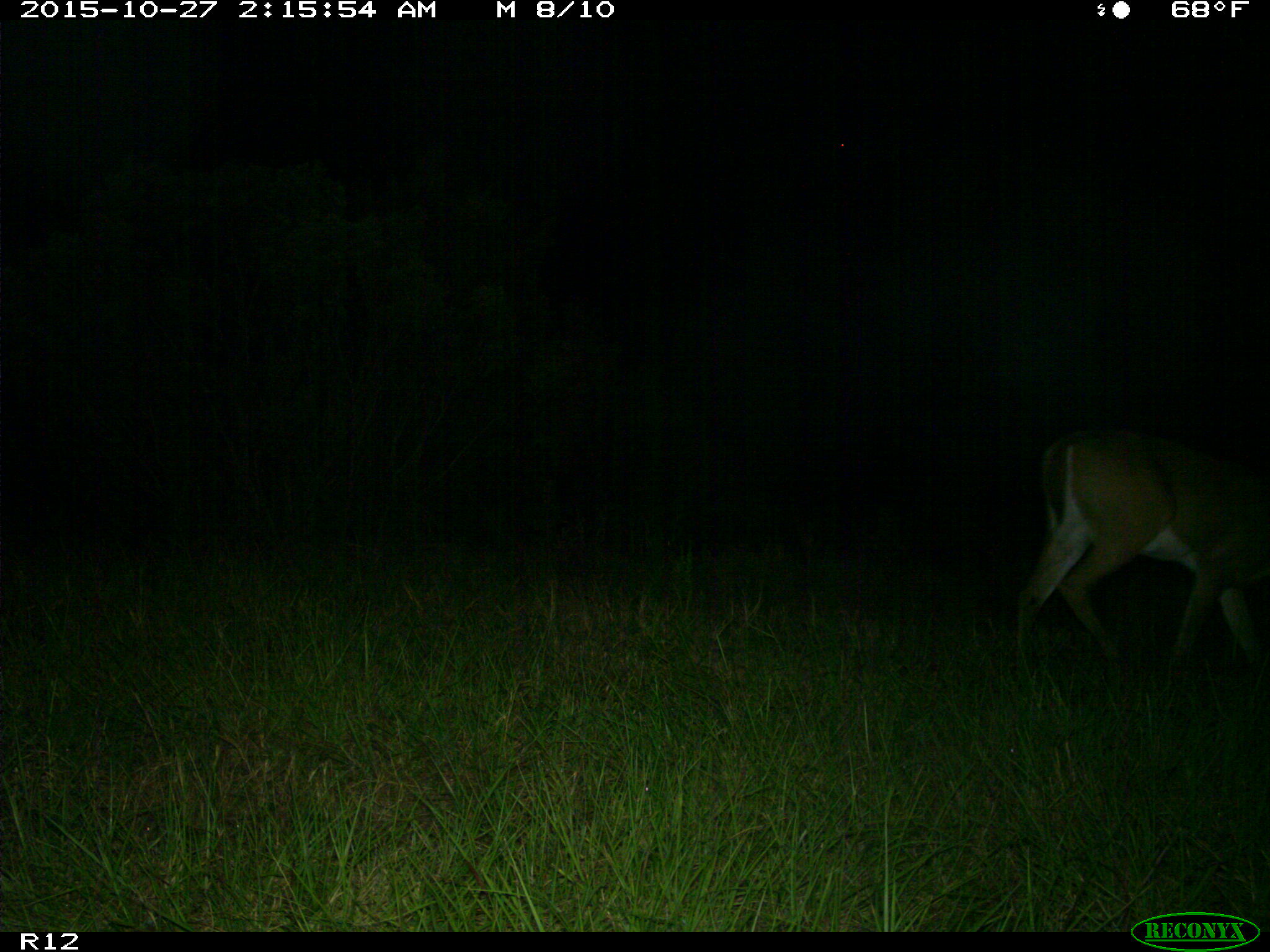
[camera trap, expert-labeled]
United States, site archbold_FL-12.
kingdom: Animalia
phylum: Chordata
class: Mammalia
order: Artiodactyla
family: Cervidae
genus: Odocoileus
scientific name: Odocoileus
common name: deer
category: unidentified deer